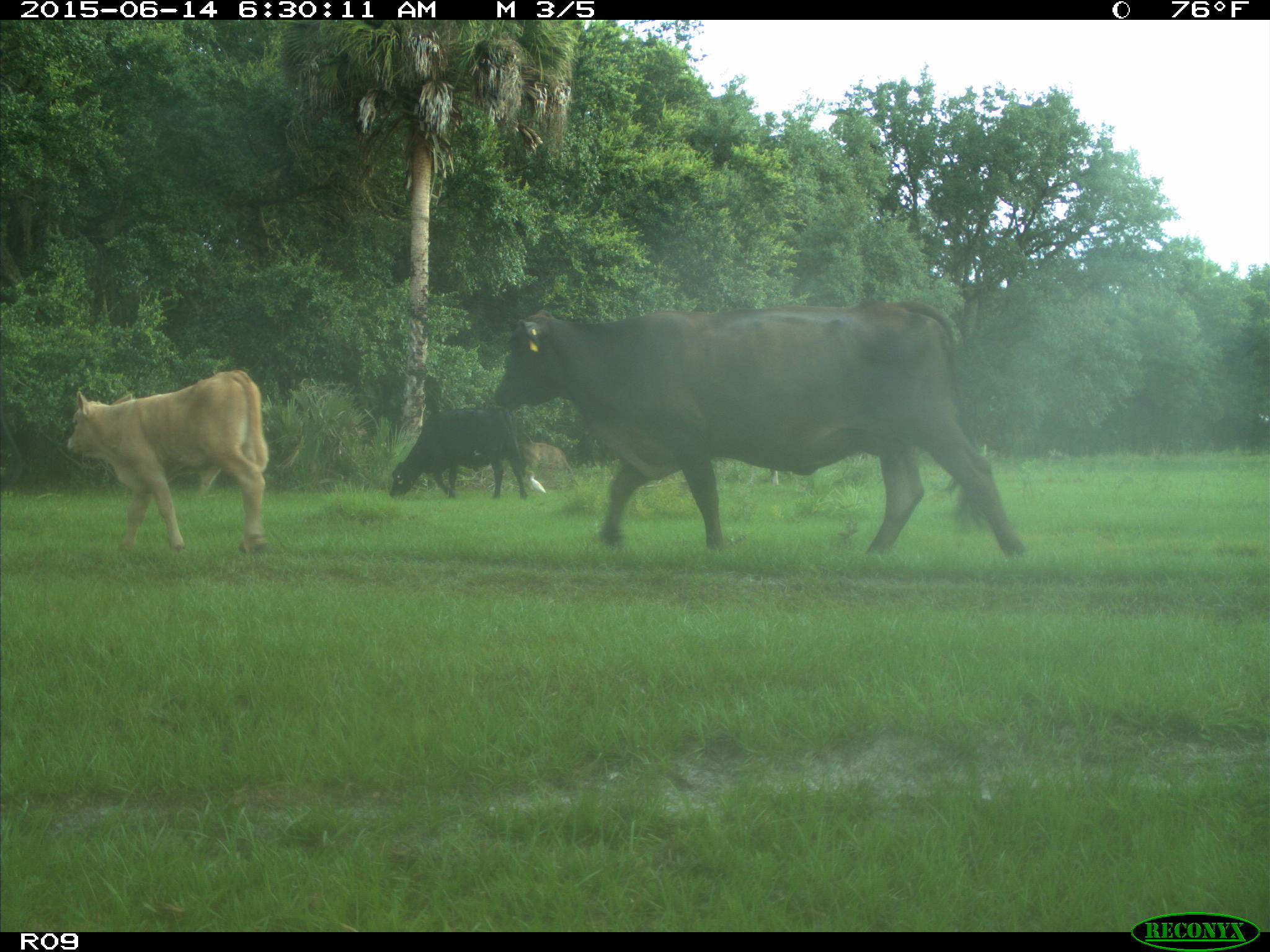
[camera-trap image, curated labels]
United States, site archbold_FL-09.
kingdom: Animalia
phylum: Chordata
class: Mammalia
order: Artiodactyla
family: Bovidae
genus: Bos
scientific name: Bos taurus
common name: domestic cow